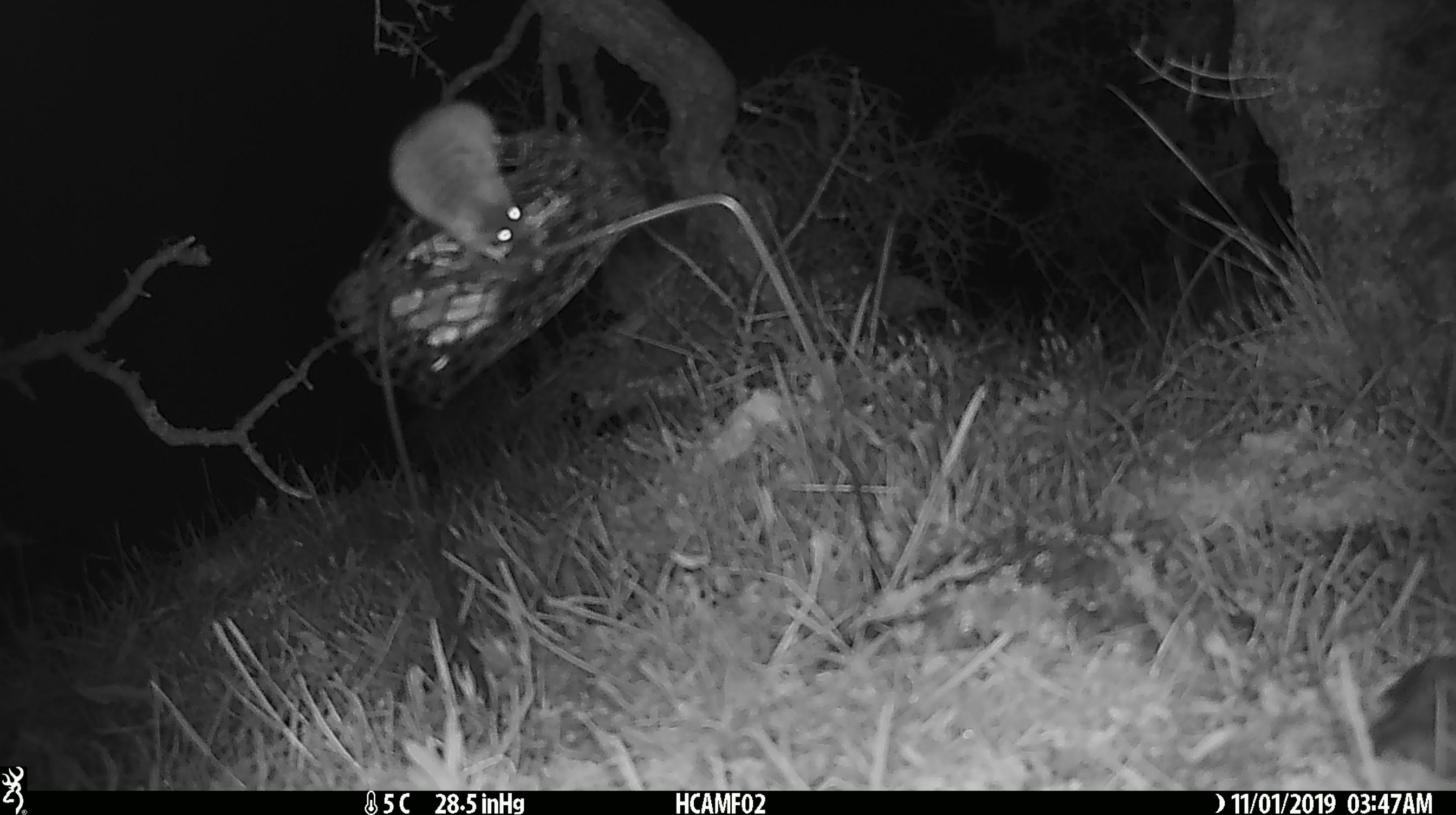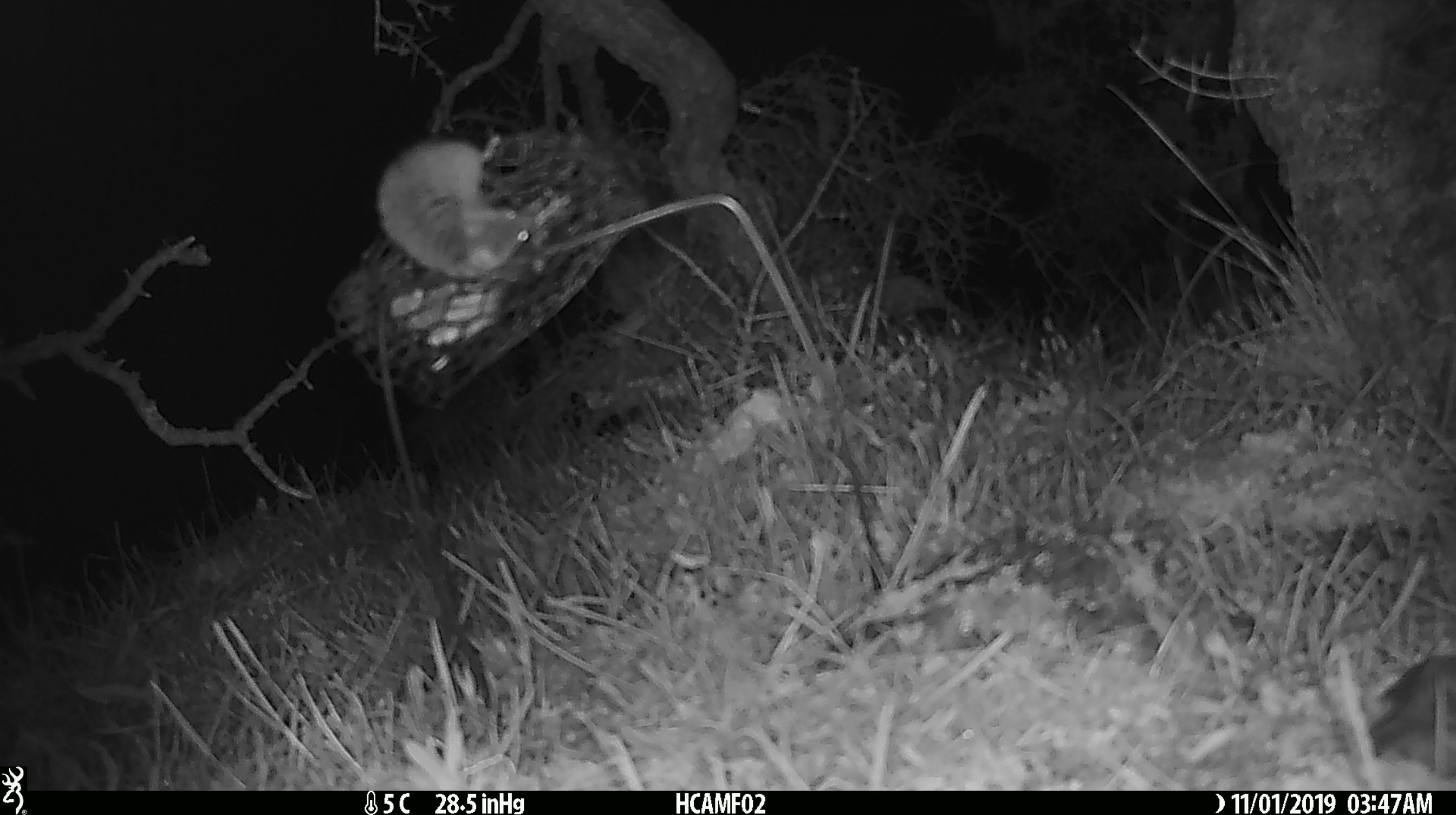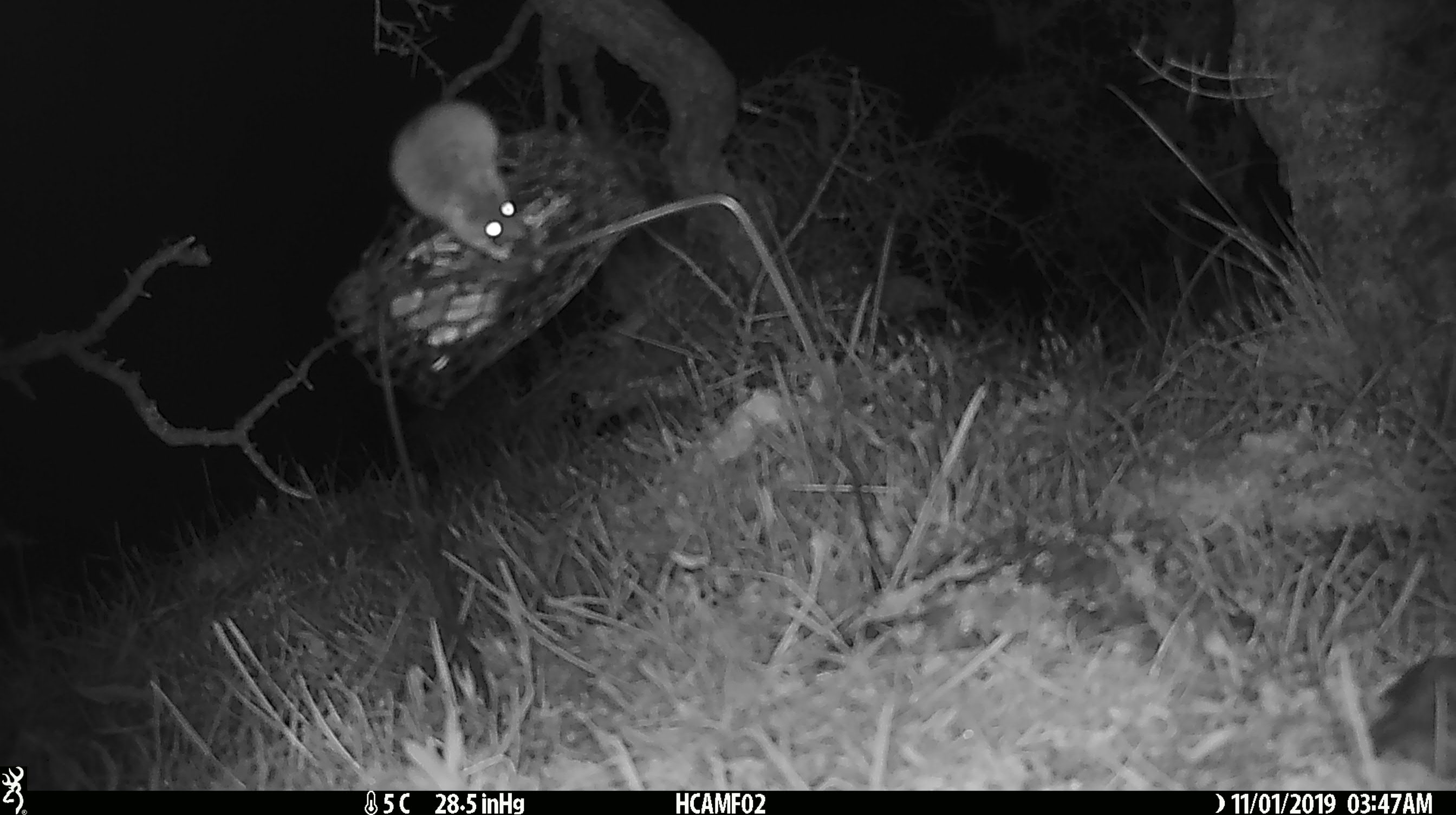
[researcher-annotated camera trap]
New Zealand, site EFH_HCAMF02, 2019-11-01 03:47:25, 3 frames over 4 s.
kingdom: Animalia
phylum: Chordata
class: Mammalia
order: Rodentia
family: Muridae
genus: Mus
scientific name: Mus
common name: mouse